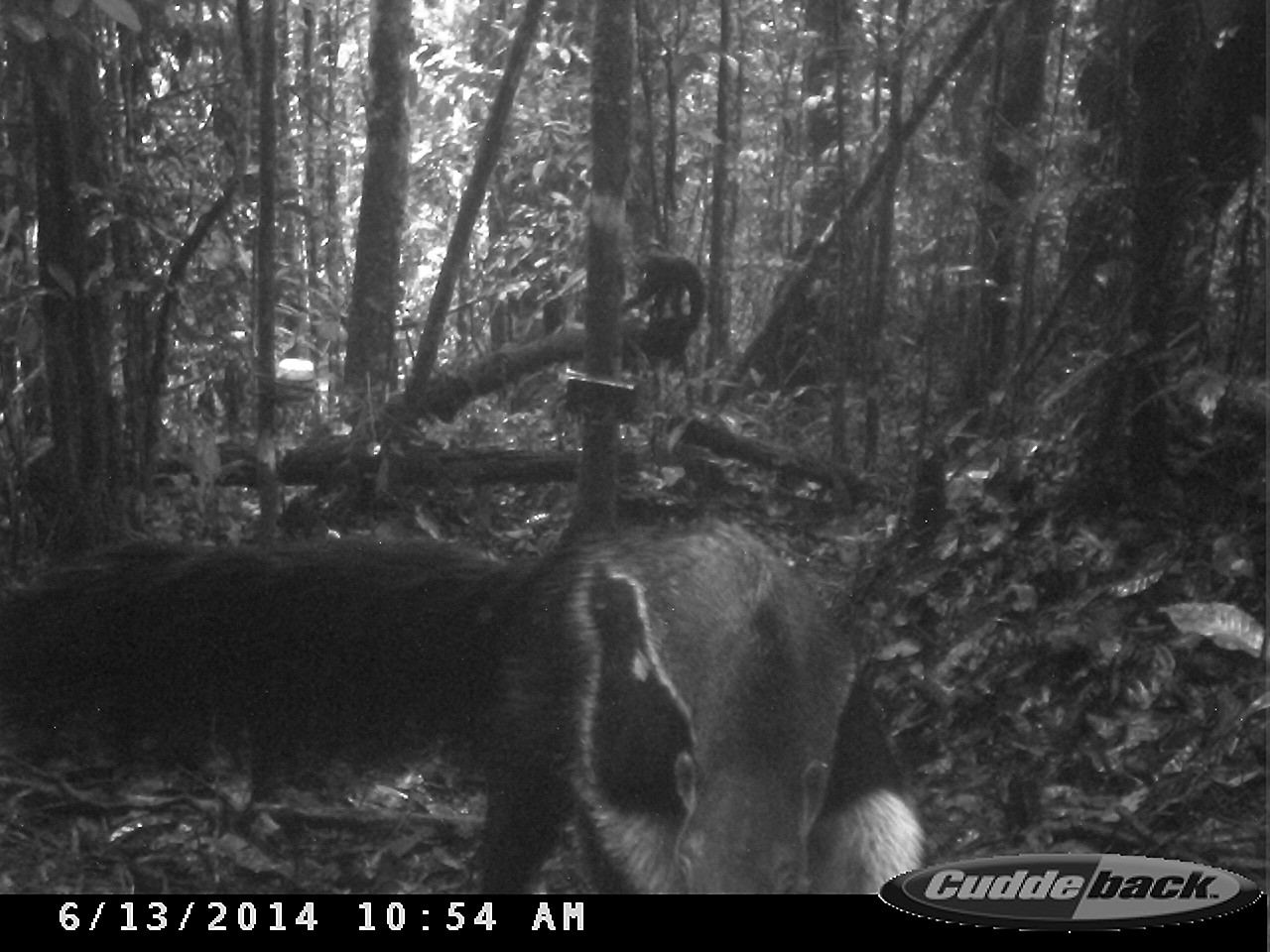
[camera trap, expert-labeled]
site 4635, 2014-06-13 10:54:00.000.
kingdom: Animalia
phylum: Chordata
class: Mammalia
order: Pilosa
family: Myrmecophagidae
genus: Myrmecophaga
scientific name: Myrmecophaga tridactyla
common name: giant anteater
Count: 1.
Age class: adult.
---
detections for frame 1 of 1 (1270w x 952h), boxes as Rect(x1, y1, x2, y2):
myrmecophaga tridactyla: Rect(485, 512, 923, 889); Rect(0, 529, 505, 802)